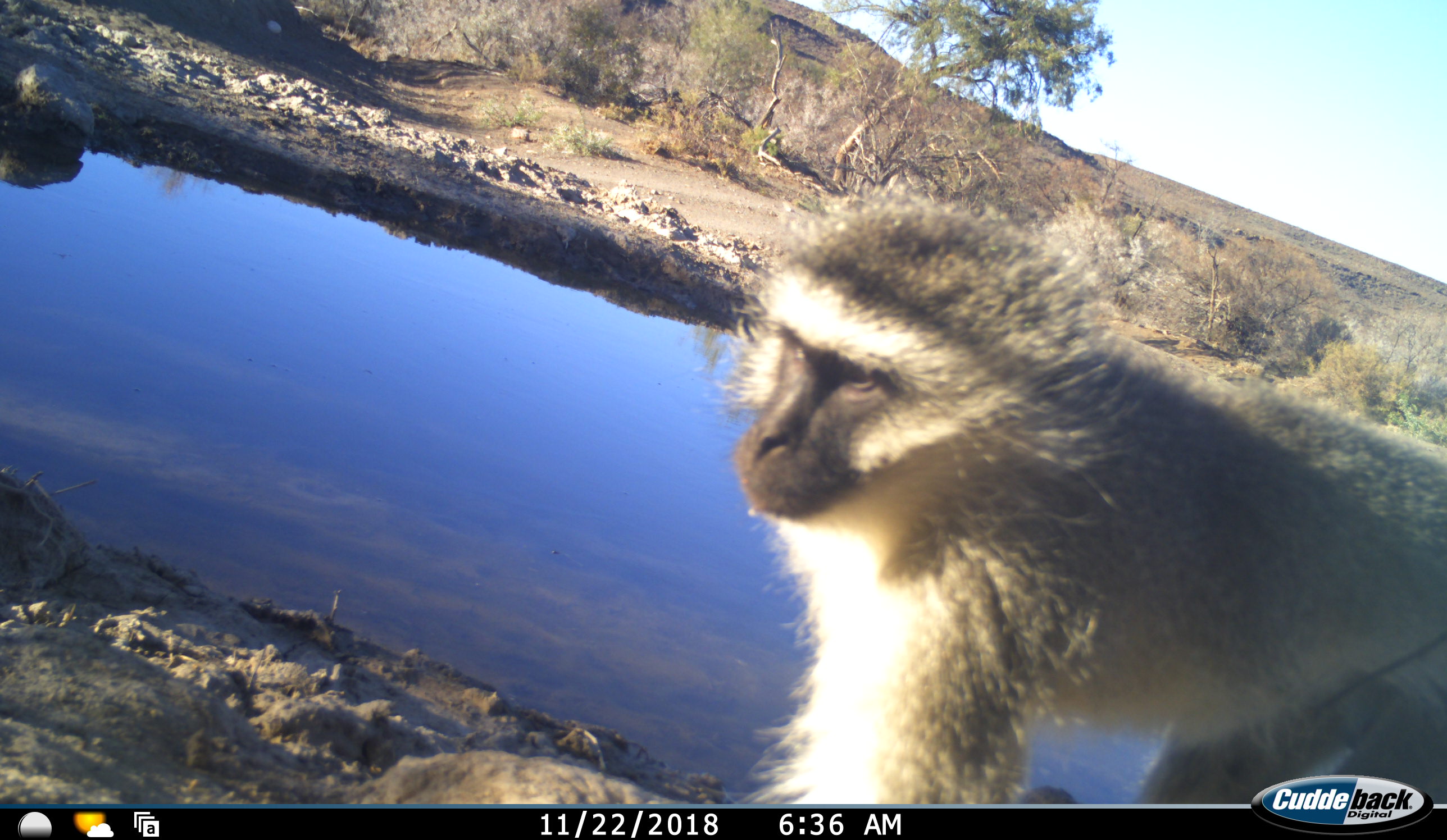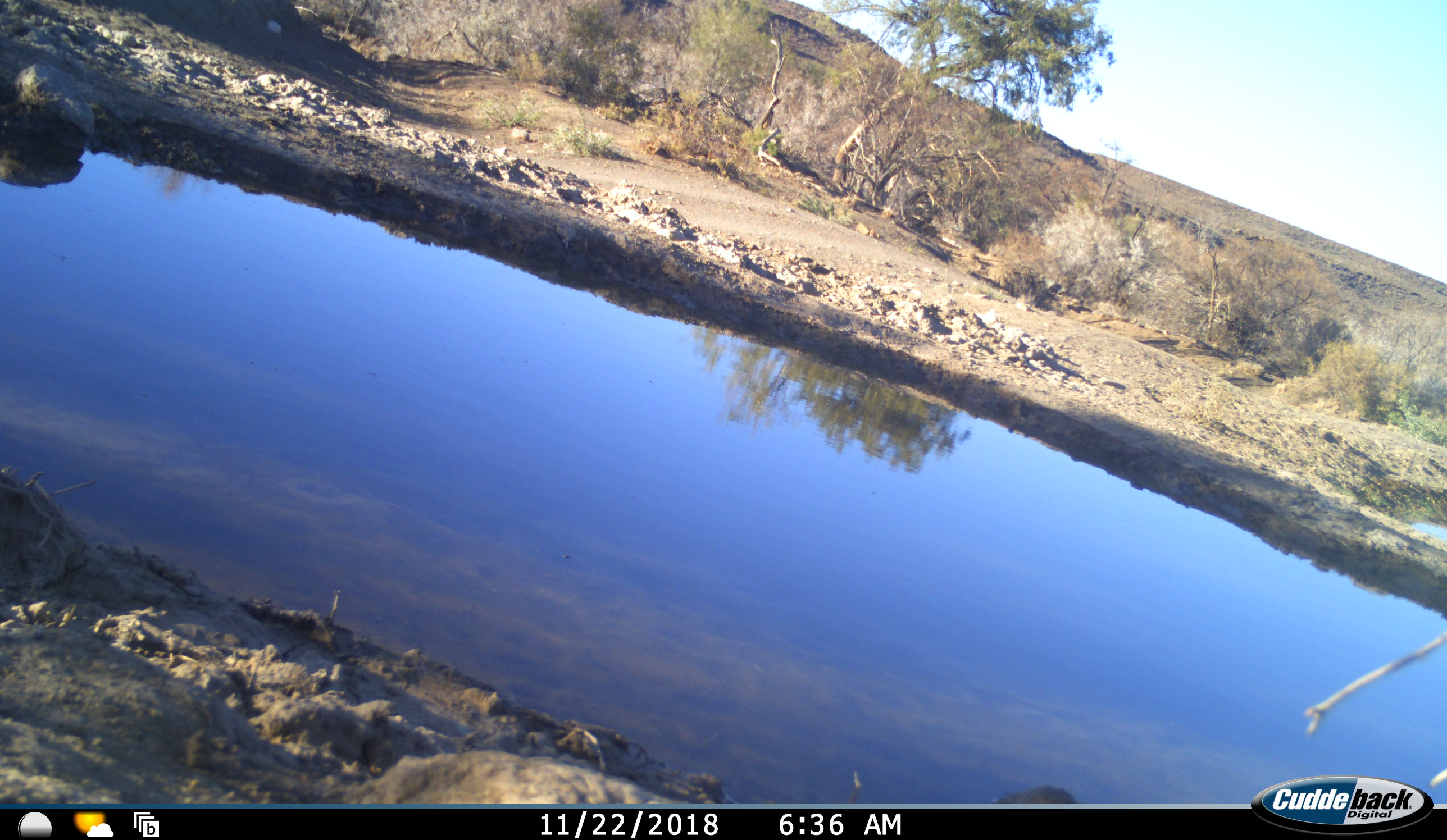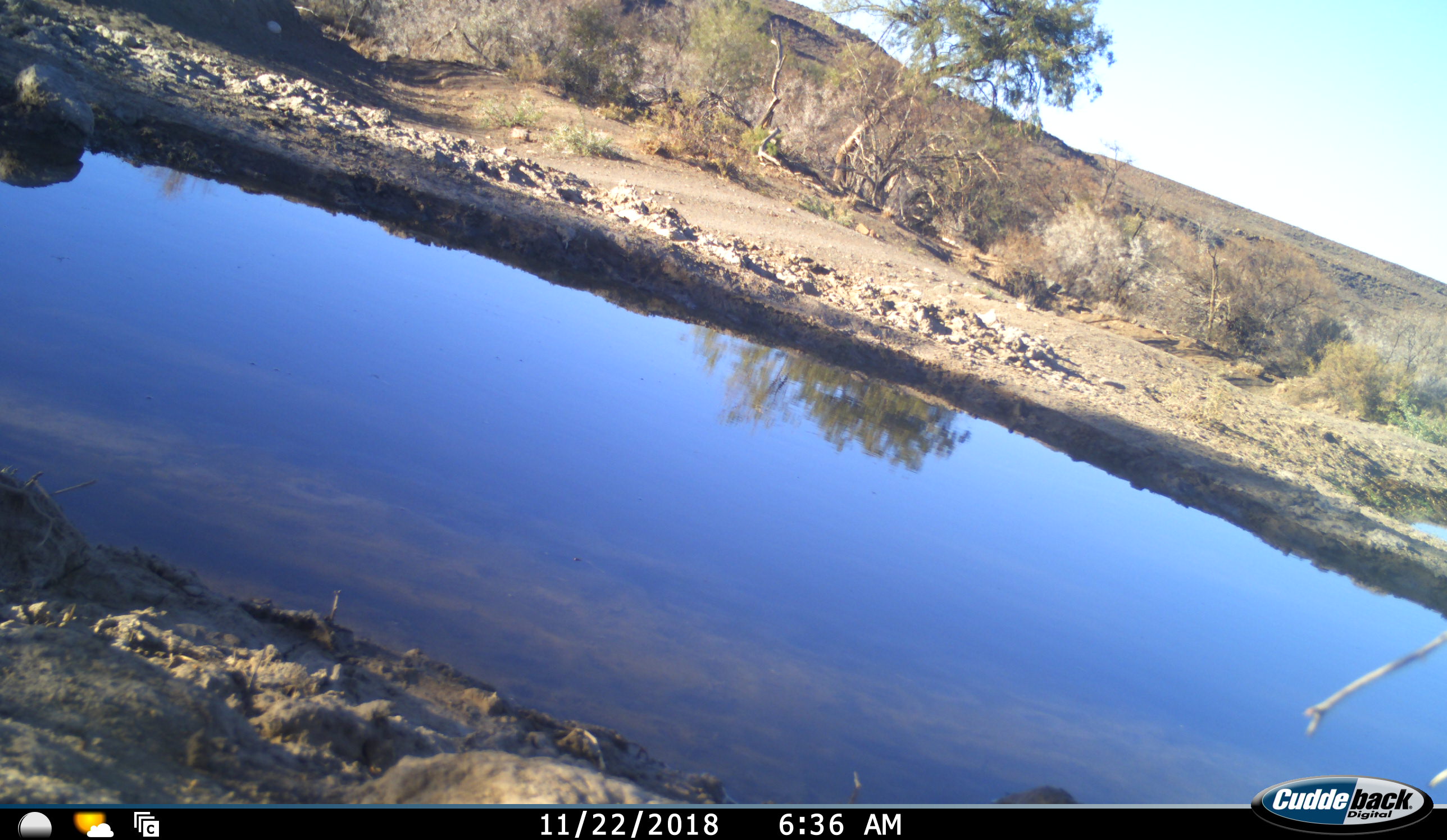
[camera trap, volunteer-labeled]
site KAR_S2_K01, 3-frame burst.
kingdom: Animalia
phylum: Chordata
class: Mammalia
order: Primates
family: Cercopithecidae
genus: Chlorocebus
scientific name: Chlorocebus pygerythrus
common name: vervet monkey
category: monkeyvervet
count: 1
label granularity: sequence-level